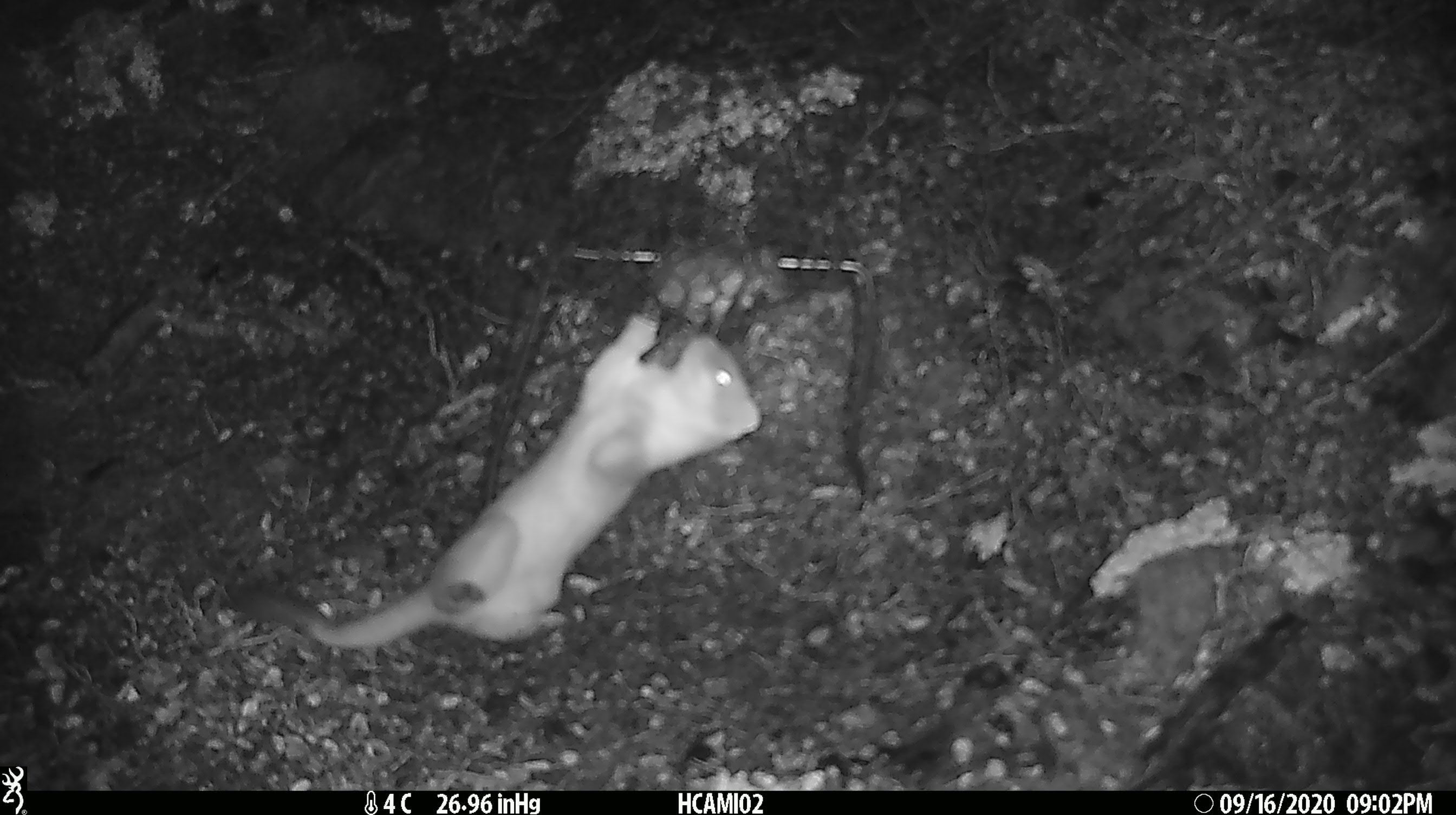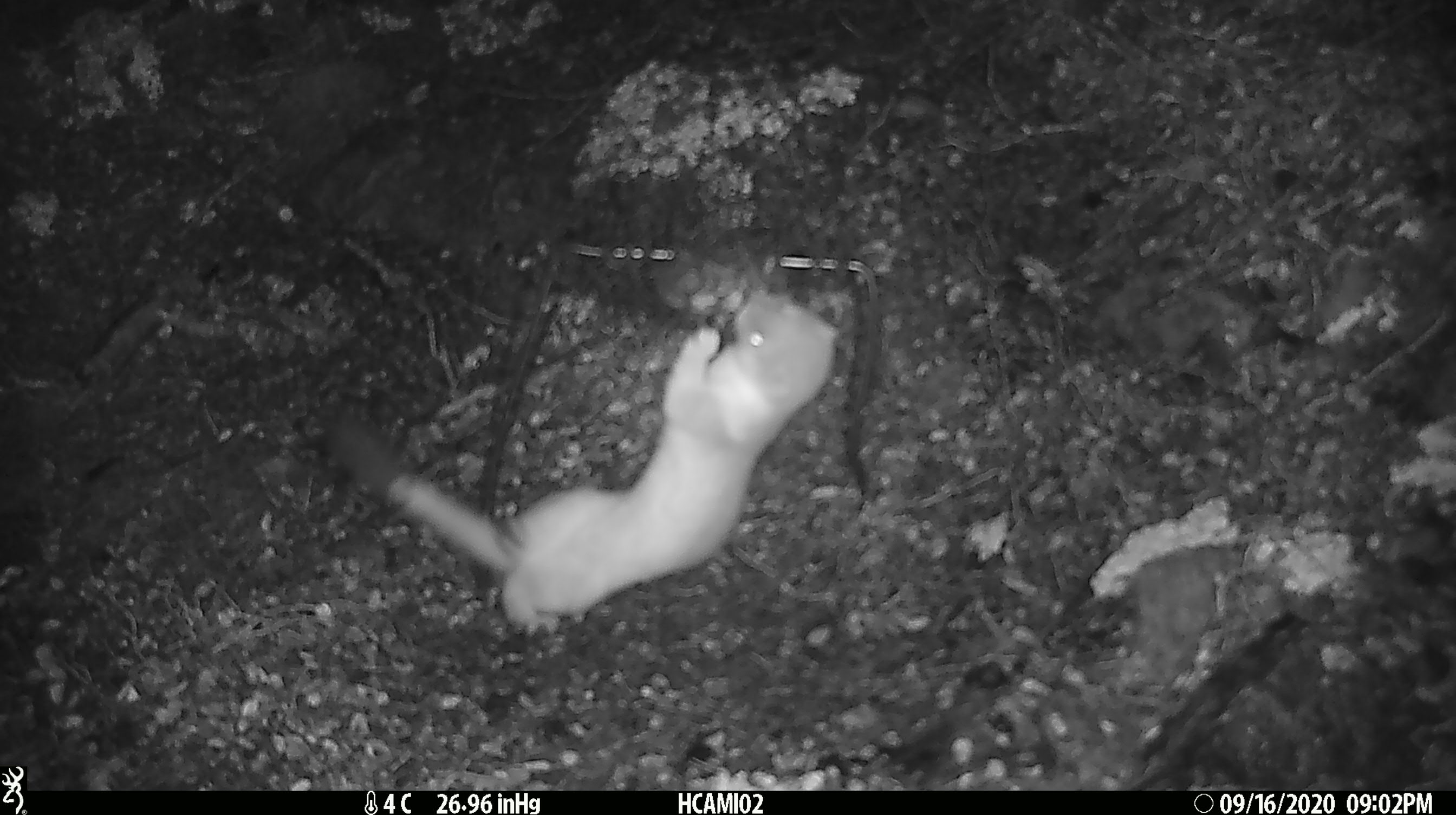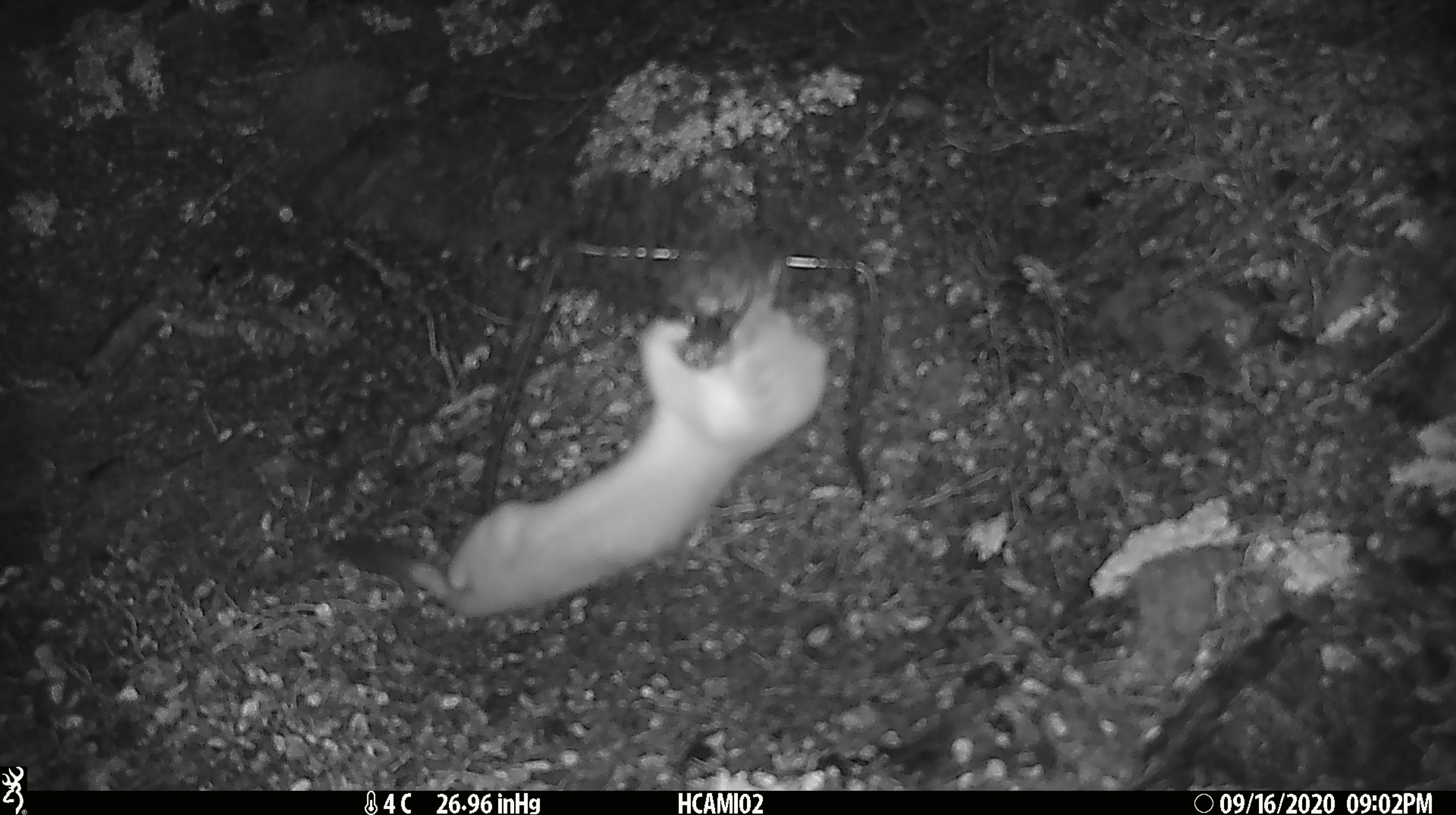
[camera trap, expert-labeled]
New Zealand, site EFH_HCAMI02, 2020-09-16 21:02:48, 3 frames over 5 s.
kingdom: Animalia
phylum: Chordata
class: Mammalia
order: Carnivora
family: Mustelidae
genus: Mustela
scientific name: Mustela erminea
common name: stoat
Stoat (Mustela erminea).